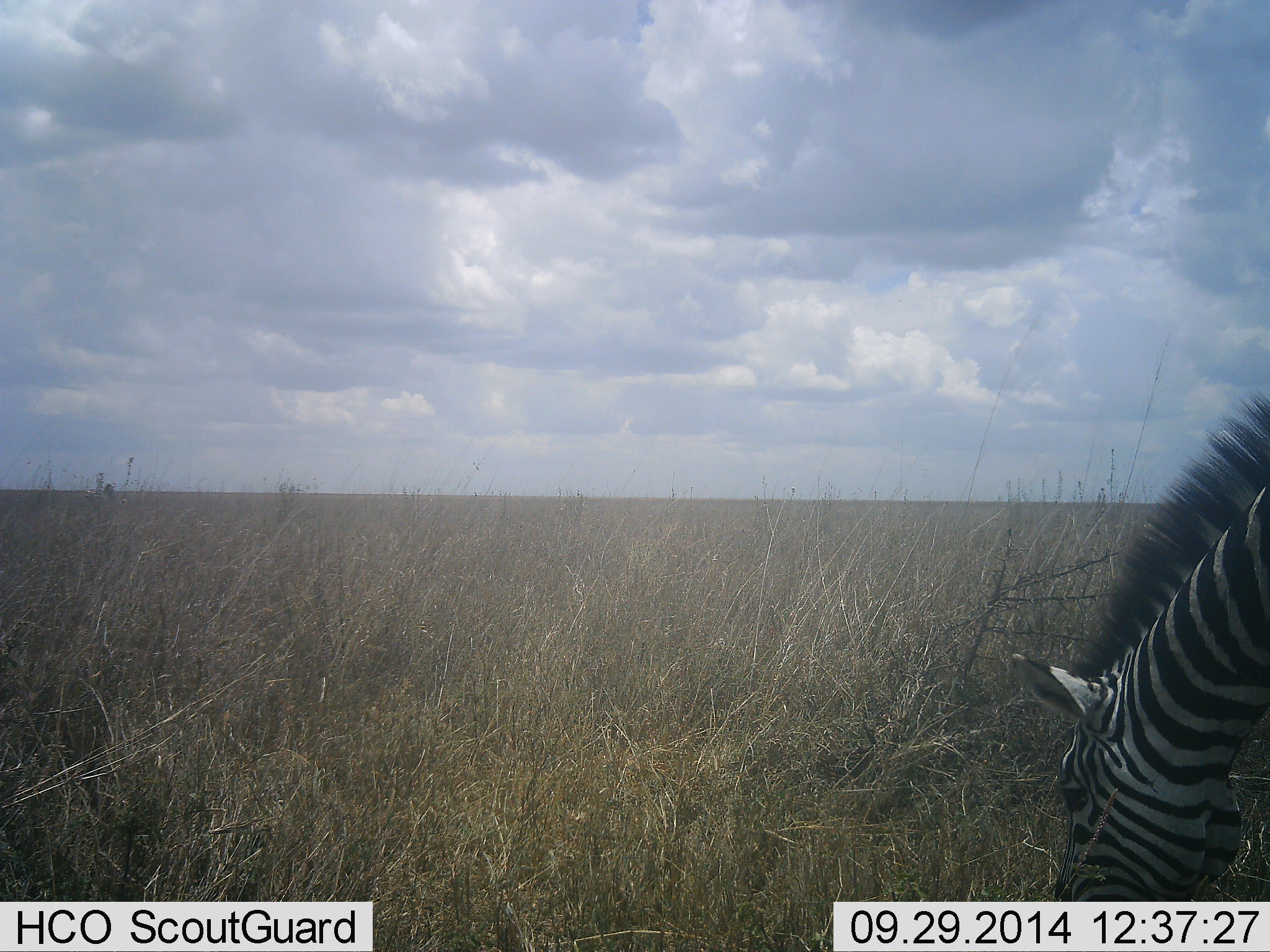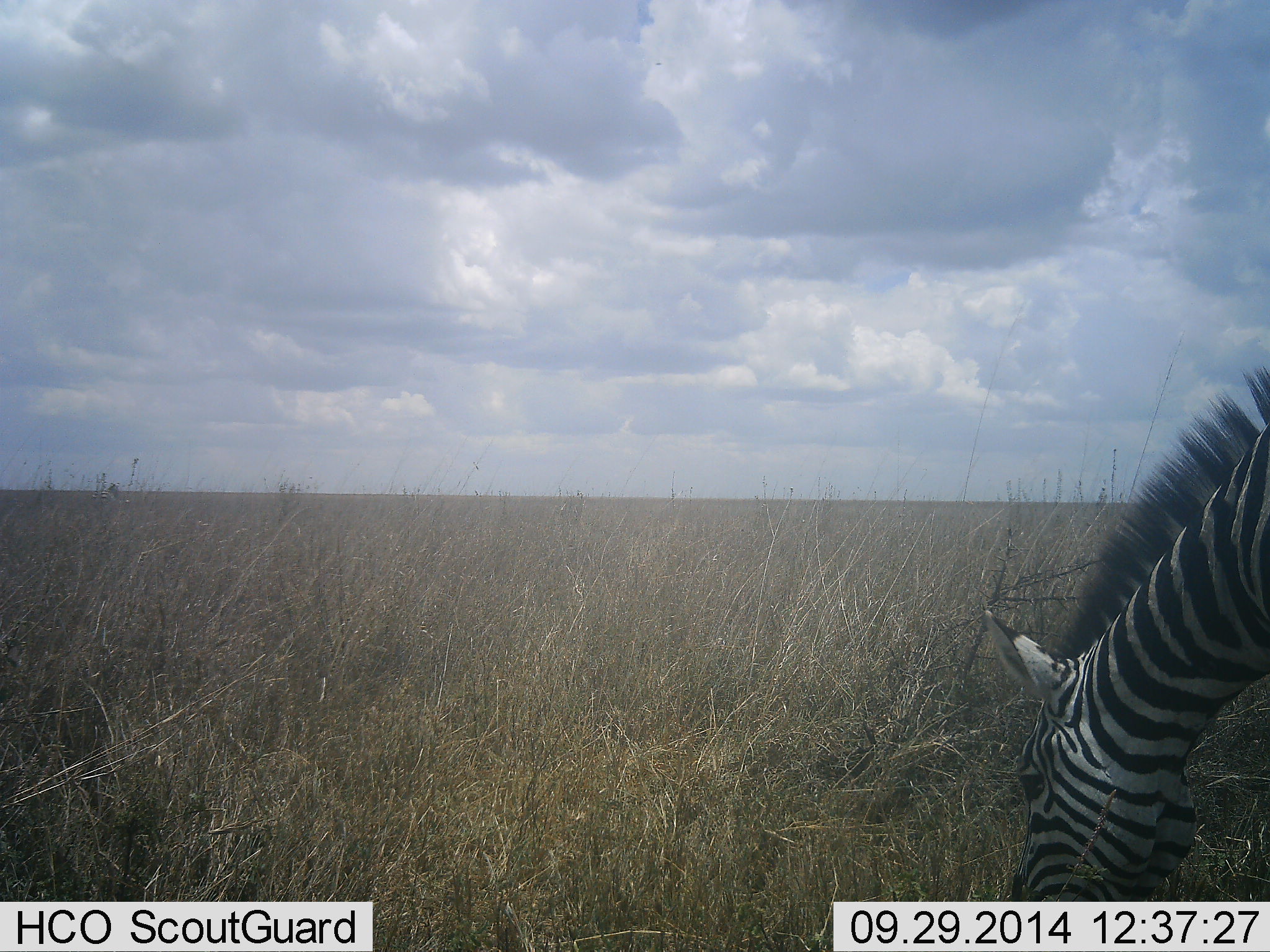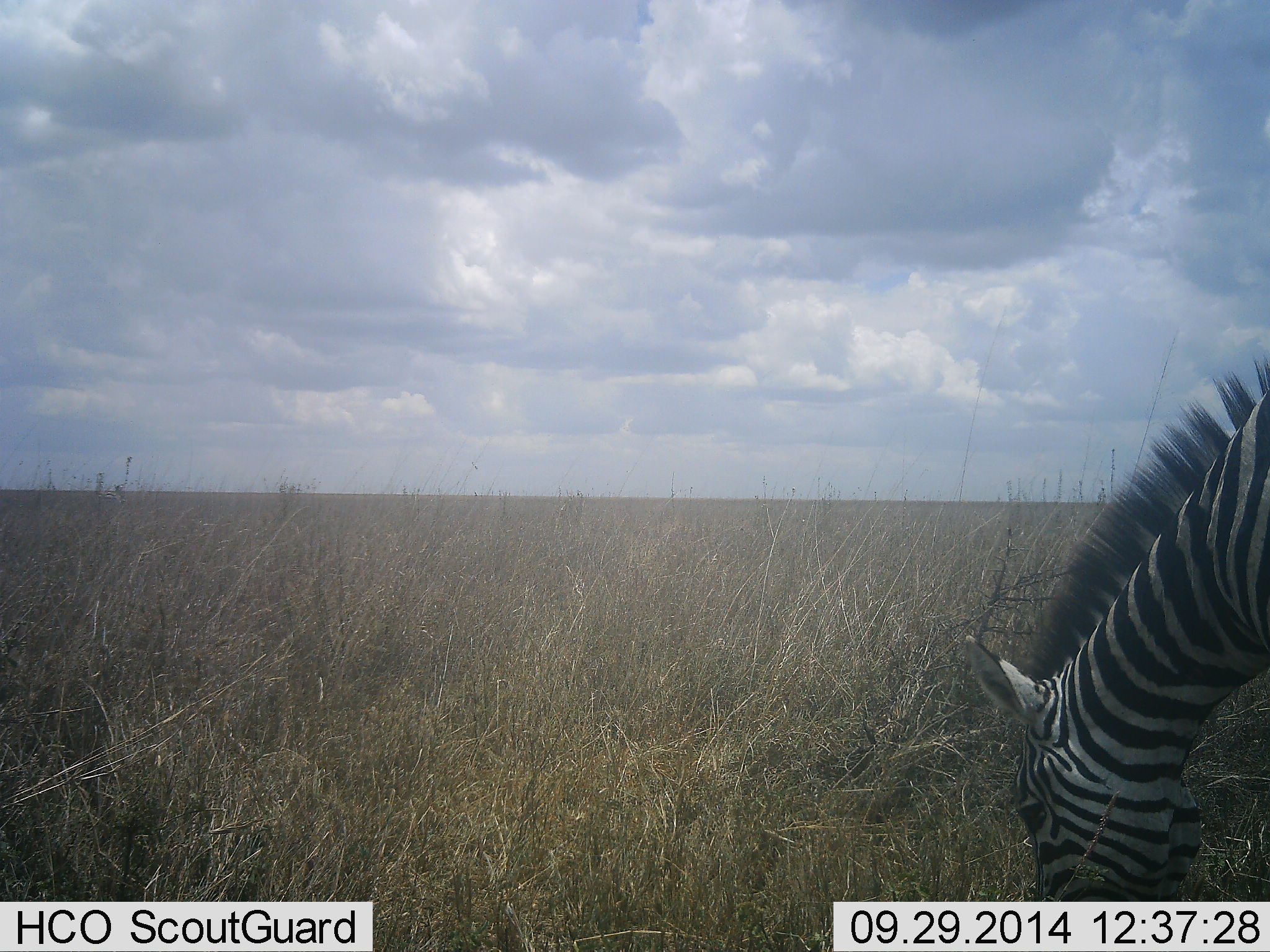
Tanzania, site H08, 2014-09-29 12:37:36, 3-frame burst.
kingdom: Animalia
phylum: Chordata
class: Mammalia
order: Perissodactyla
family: Equidae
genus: Equus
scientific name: Equus quagga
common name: plains zebra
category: zebra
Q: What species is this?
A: Zebra (plains zebra) (Equus quagga).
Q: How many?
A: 1.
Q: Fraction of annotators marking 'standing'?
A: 20%.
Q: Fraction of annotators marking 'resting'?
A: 0%.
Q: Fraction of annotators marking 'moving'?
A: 10%.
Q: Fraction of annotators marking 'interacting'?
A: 0%.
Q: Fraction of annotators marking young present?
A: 0%.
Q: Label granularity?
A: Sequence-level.